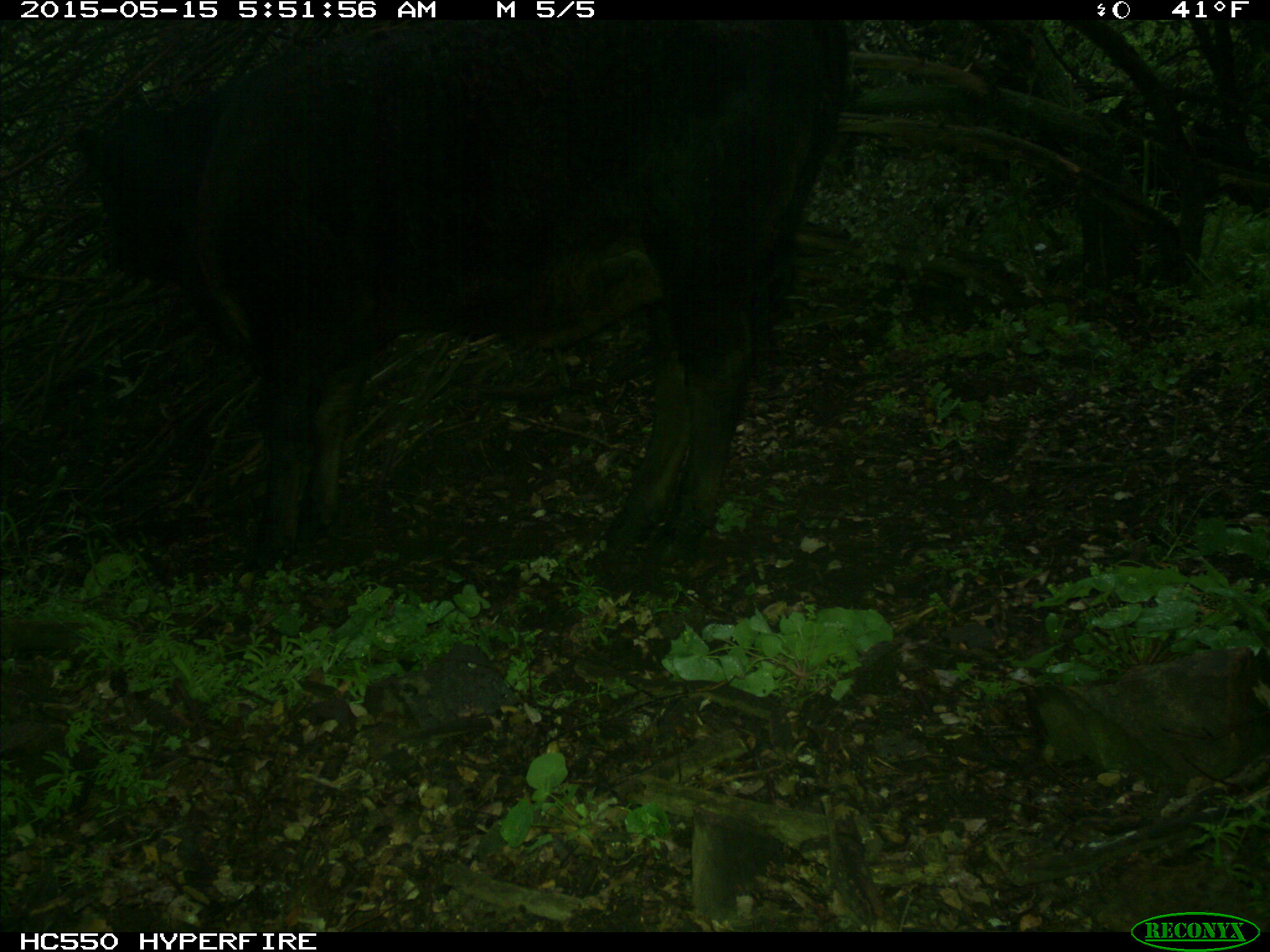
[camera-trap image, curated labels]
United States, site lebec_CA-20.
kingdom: Animalia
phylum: Chordata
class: Mammalia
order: Artiodactyla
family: Bovidae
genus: Bos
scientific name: Bos taurus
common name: domestic cow